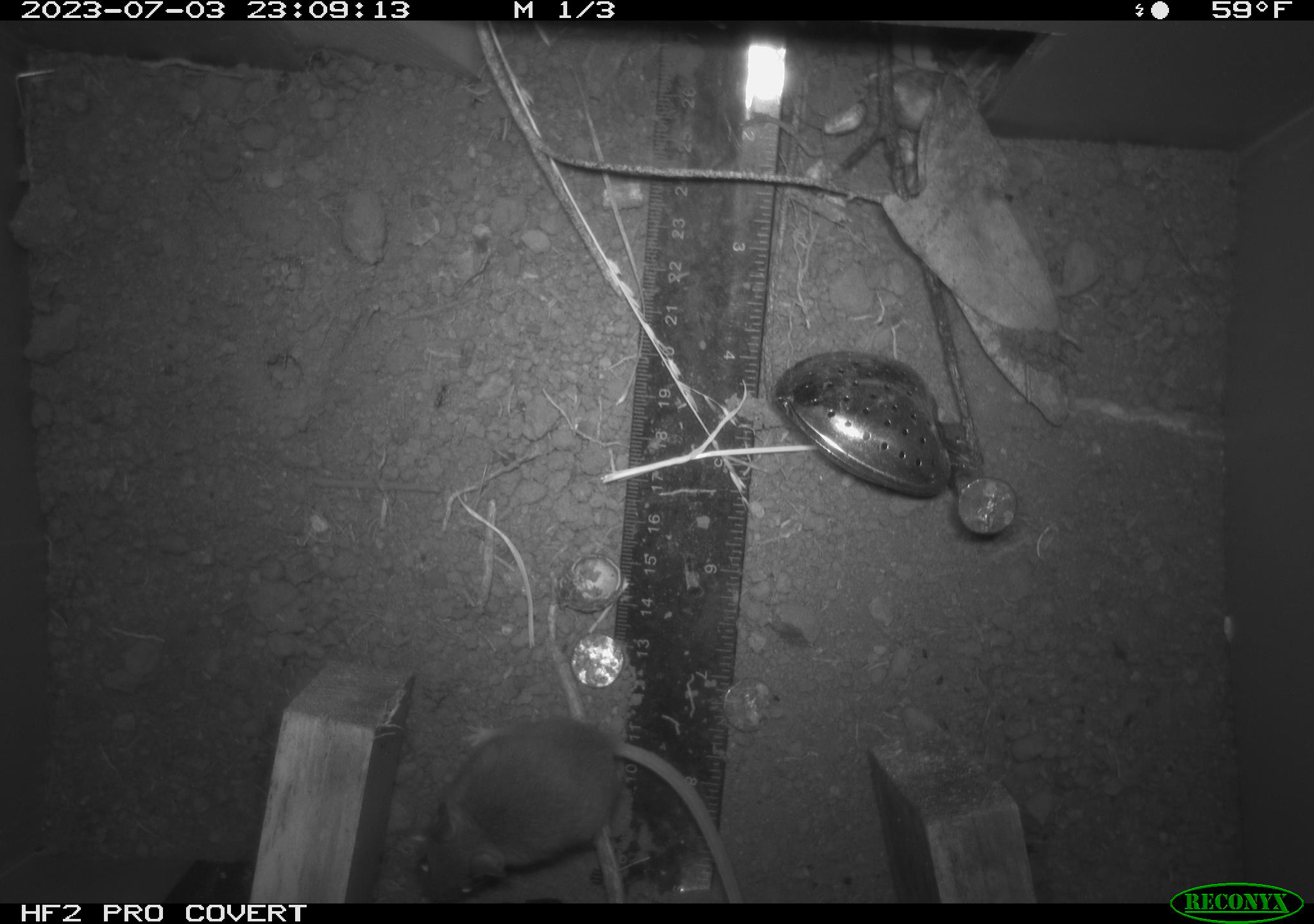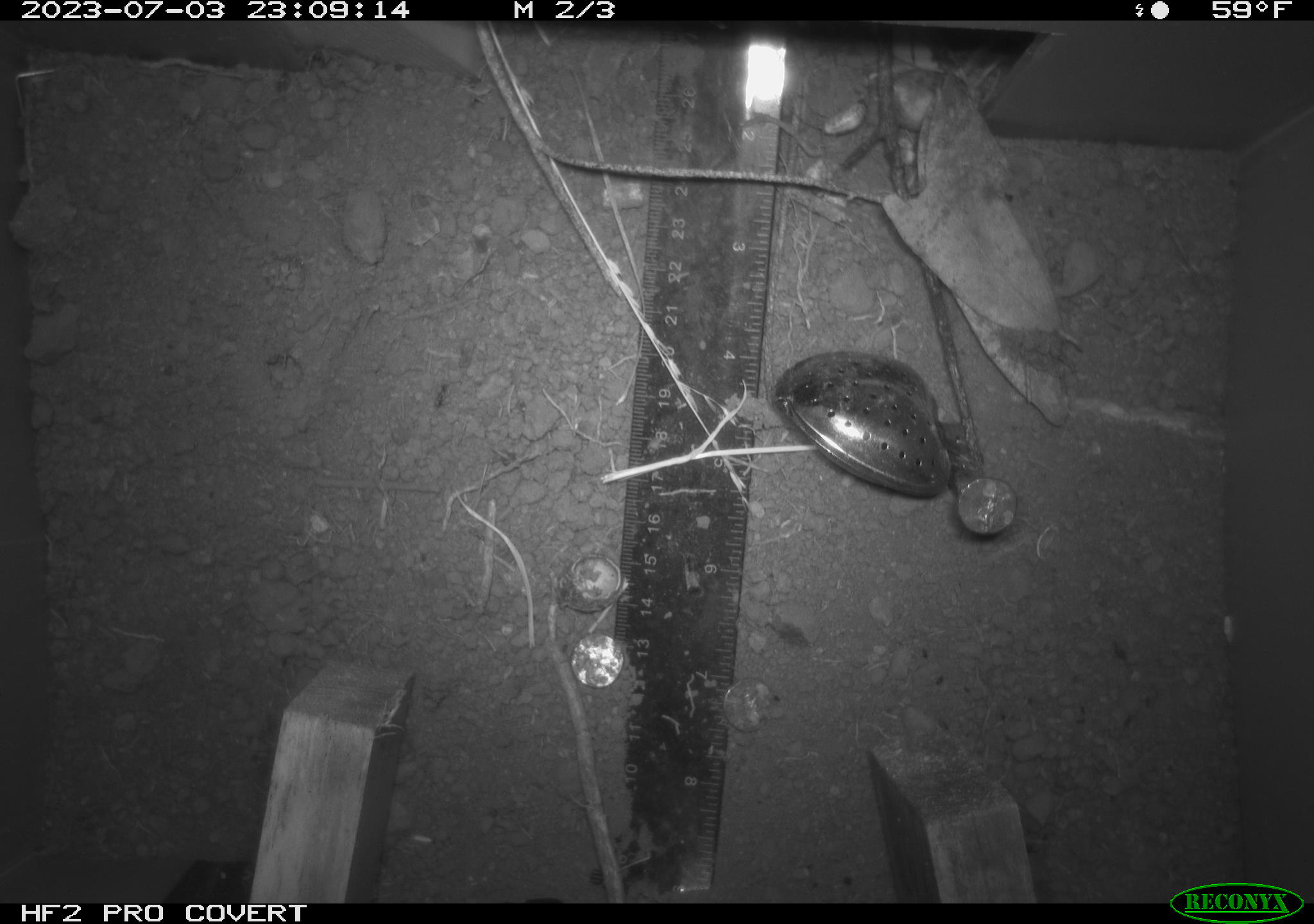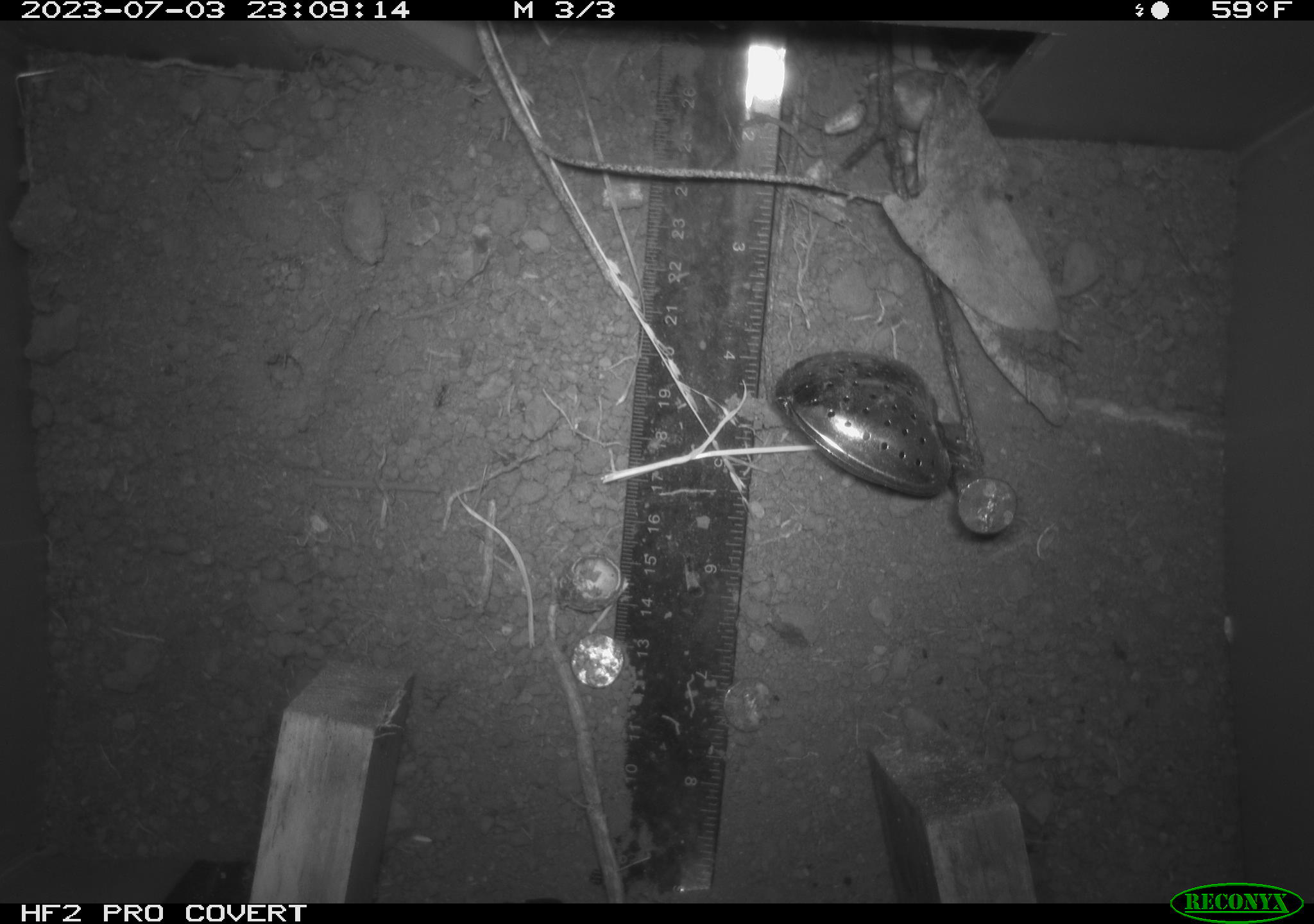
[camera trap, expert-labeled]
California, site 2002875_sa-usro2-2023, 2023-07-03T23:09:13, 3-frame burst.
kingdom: Animalia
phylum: Chordata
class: Mammalia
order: Rodentia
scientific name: Rodentia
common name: mouse species